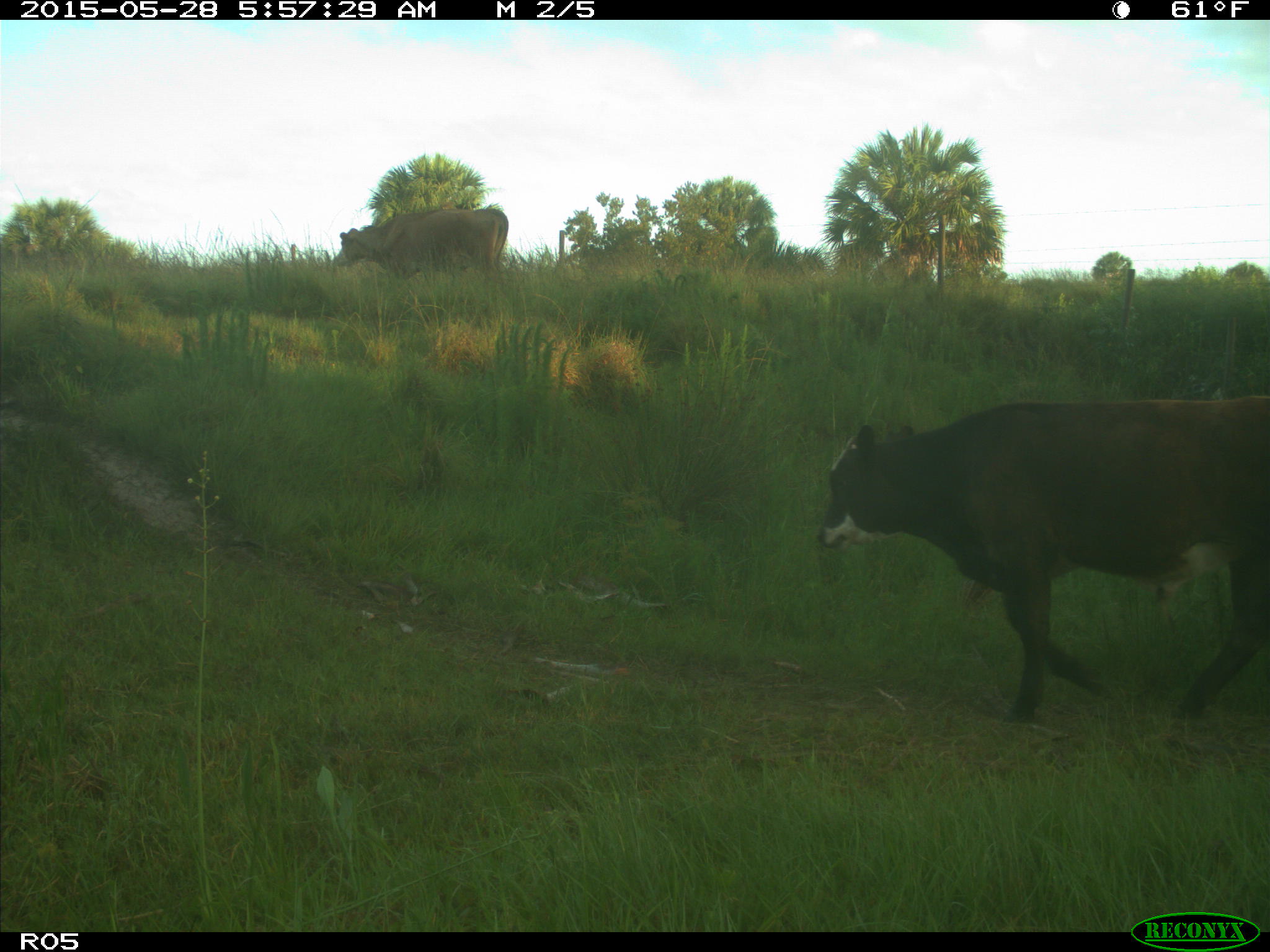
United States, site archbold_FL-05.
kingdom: Animalia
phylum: Chordata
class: Mammalia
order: Artiodactyla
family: Bovidae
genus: Bos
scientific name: Bos taurus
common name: domestic cow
Bos taurus (domestic cow).